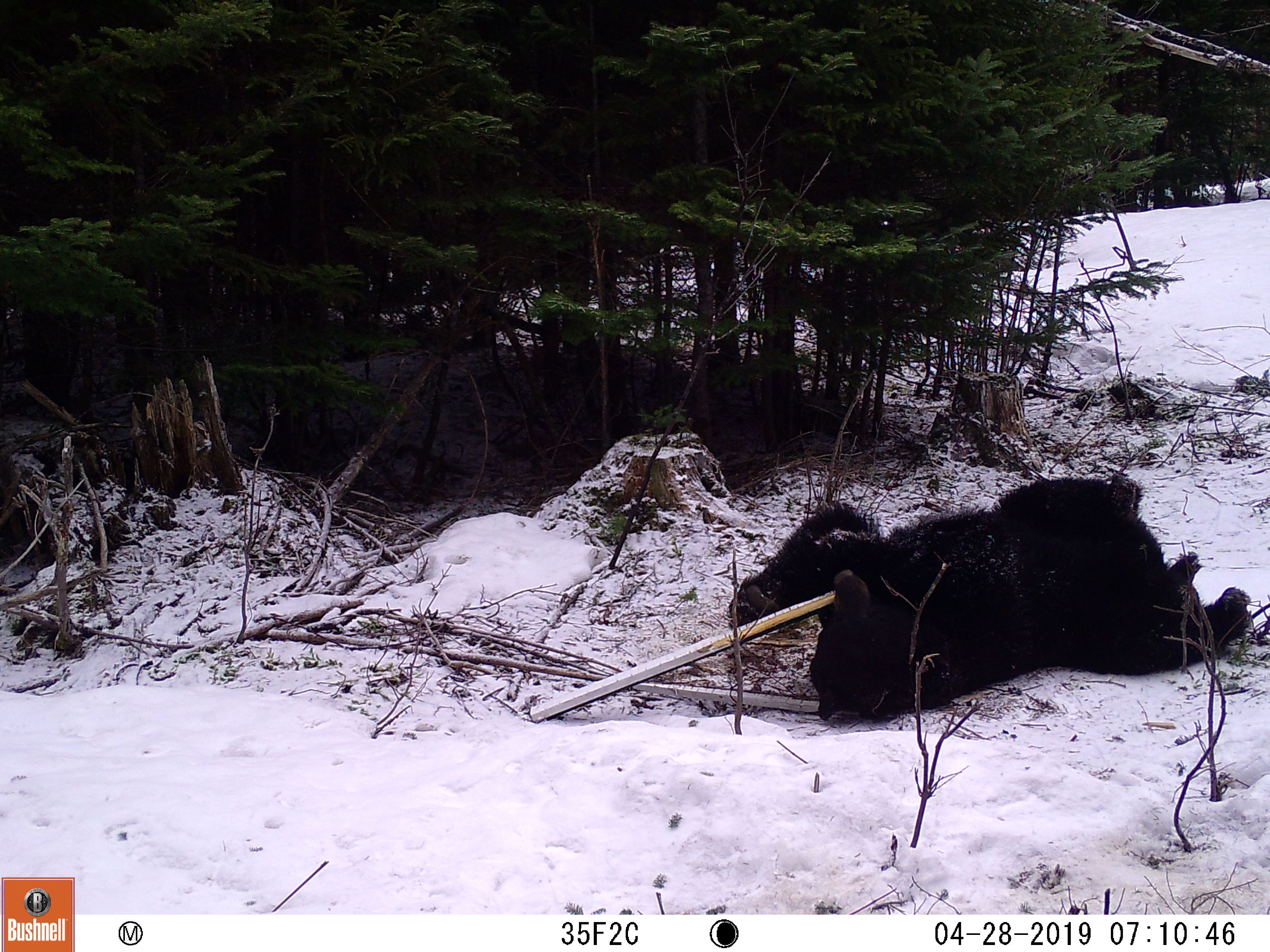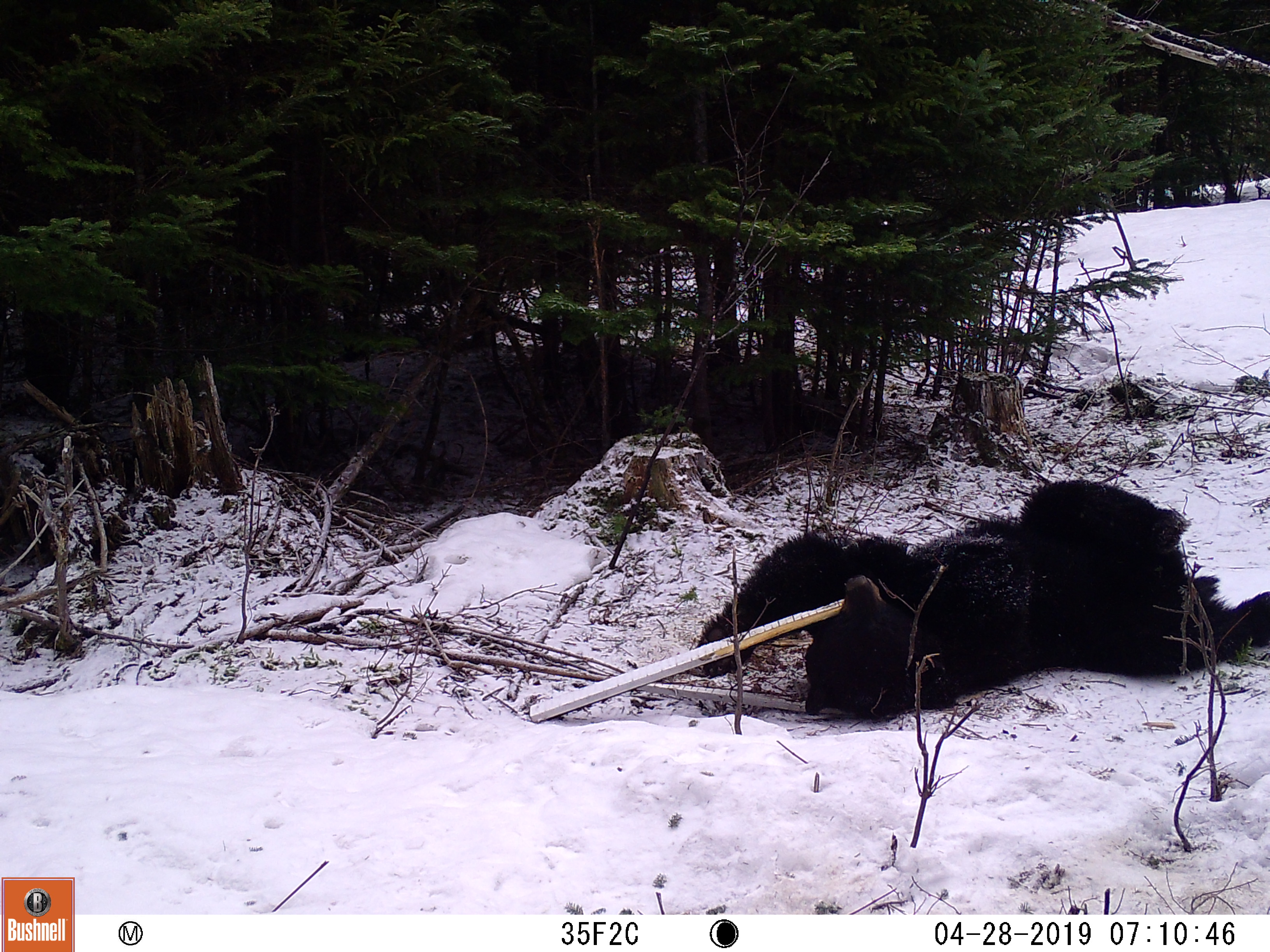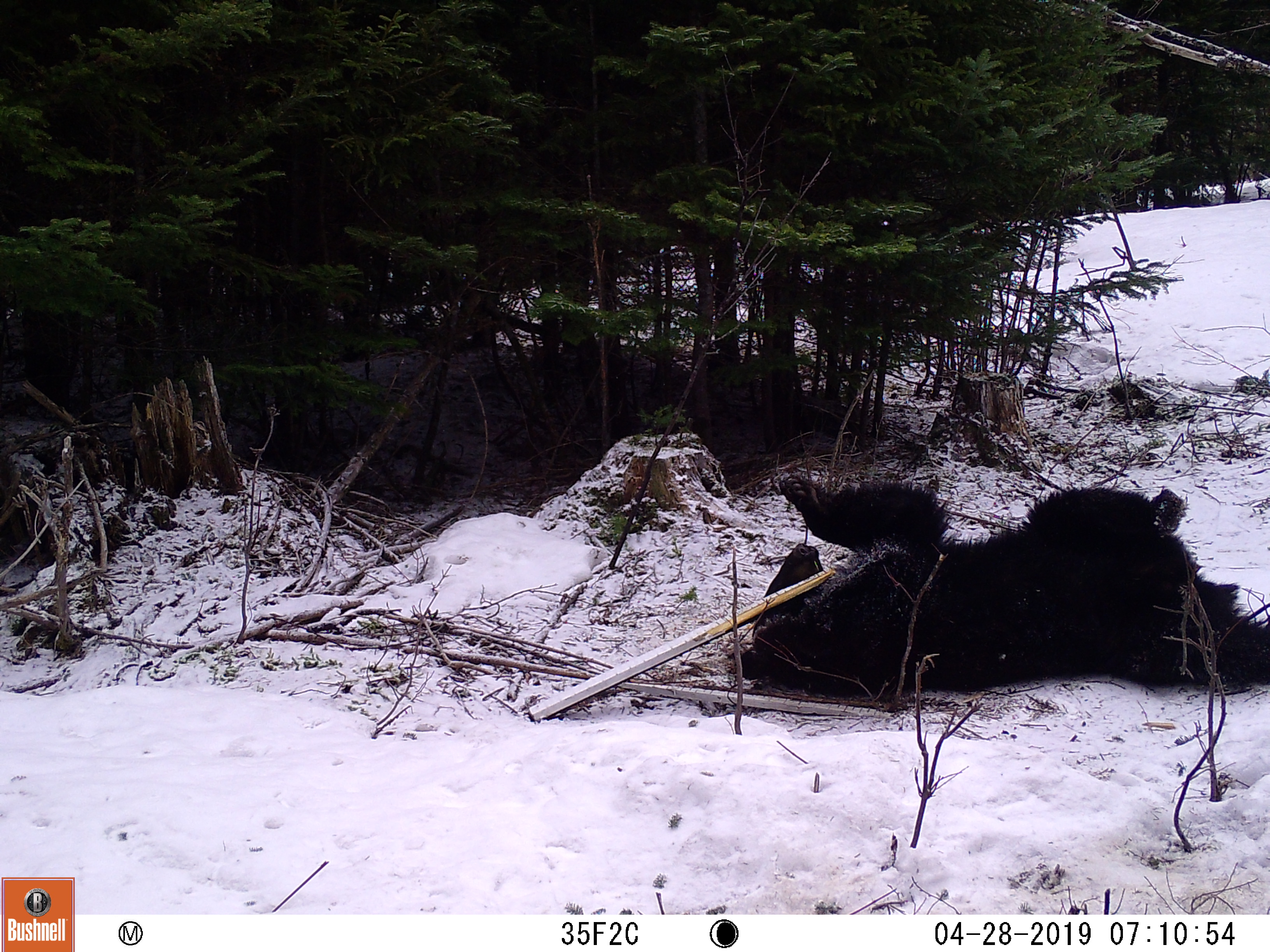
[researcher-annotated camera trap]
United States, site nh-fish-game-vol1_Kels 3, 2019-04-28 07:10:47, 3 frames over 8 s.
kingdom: Animalia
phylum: Chordata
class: Mammalia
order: Carnivora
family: Ursidae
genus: Ursus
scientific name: Ursus americanus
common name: black bear